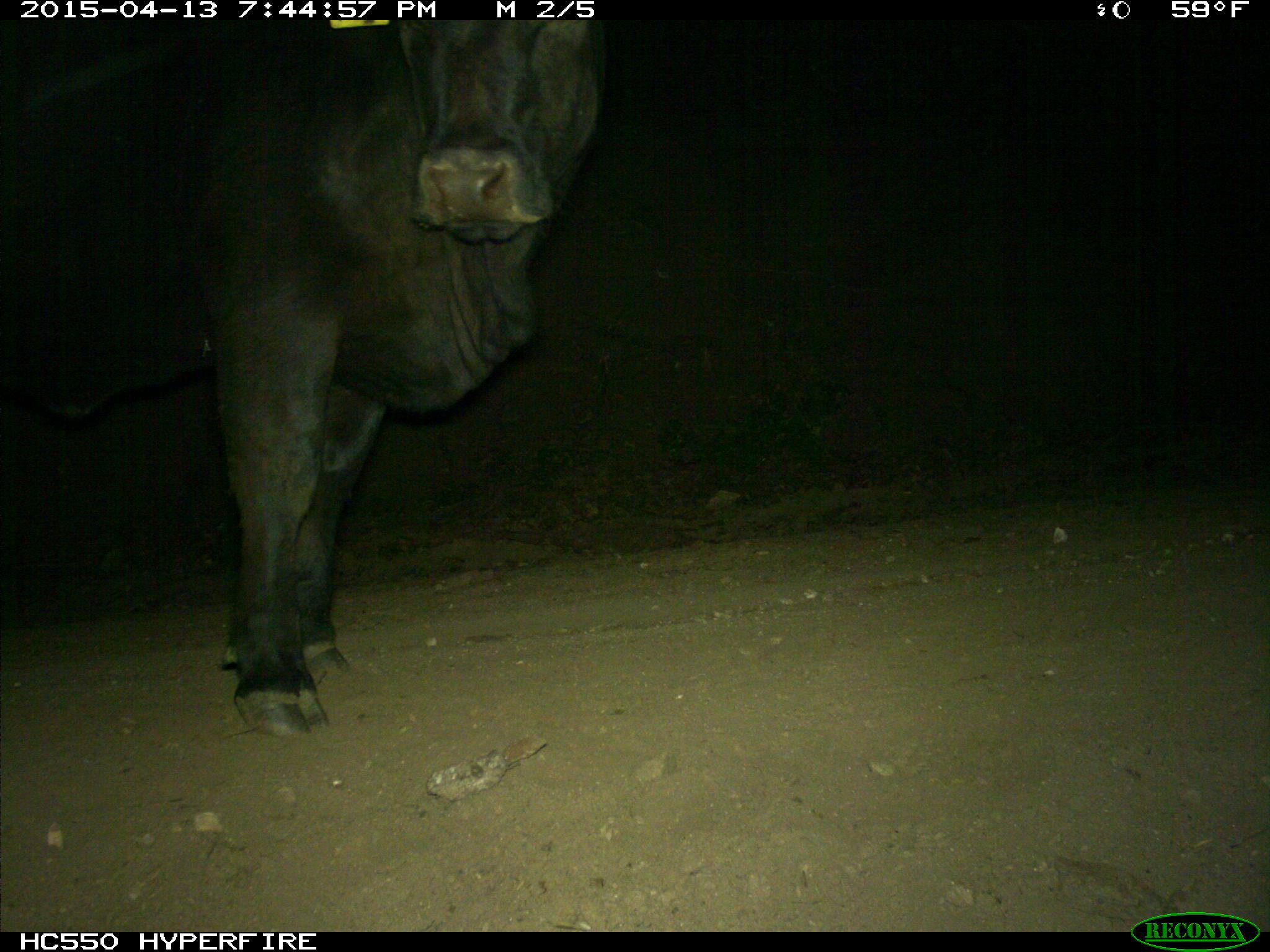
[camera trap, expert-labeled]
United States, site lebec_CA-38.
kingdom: Animalia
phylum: Chordata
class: Mammalia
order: Artiodactyla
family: Bovidae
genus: Bos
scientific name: Bos taurus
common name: domestic cow